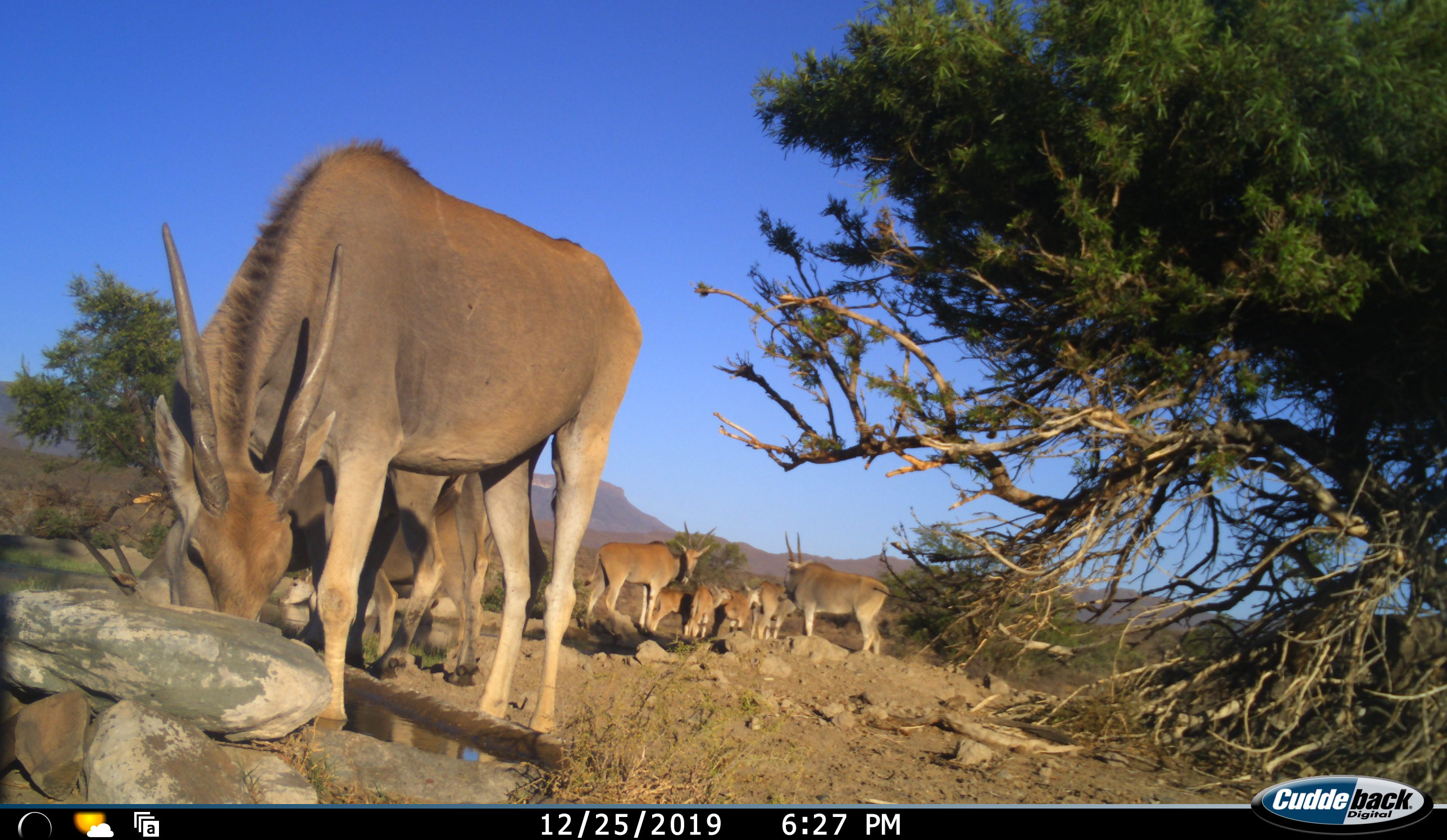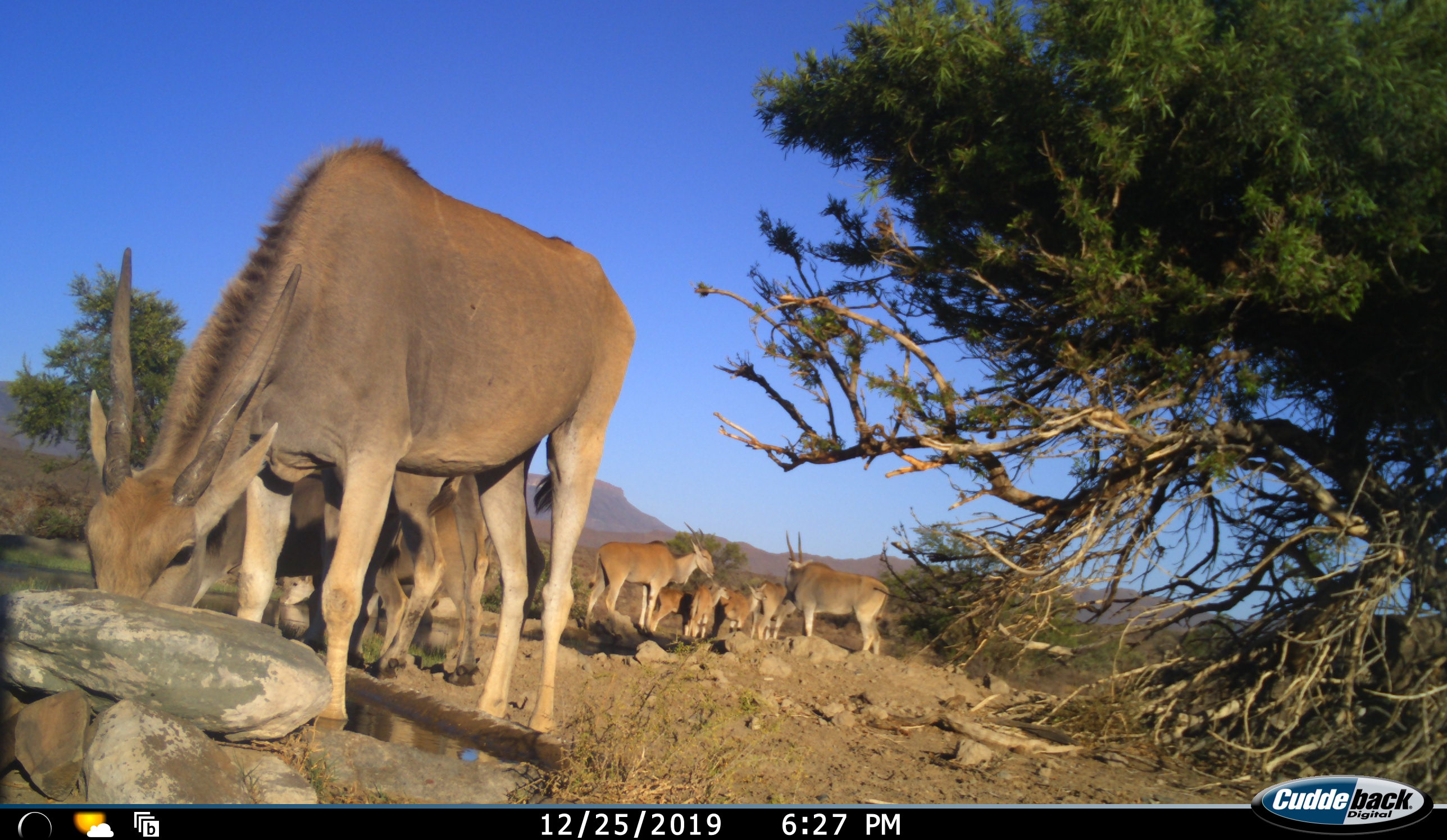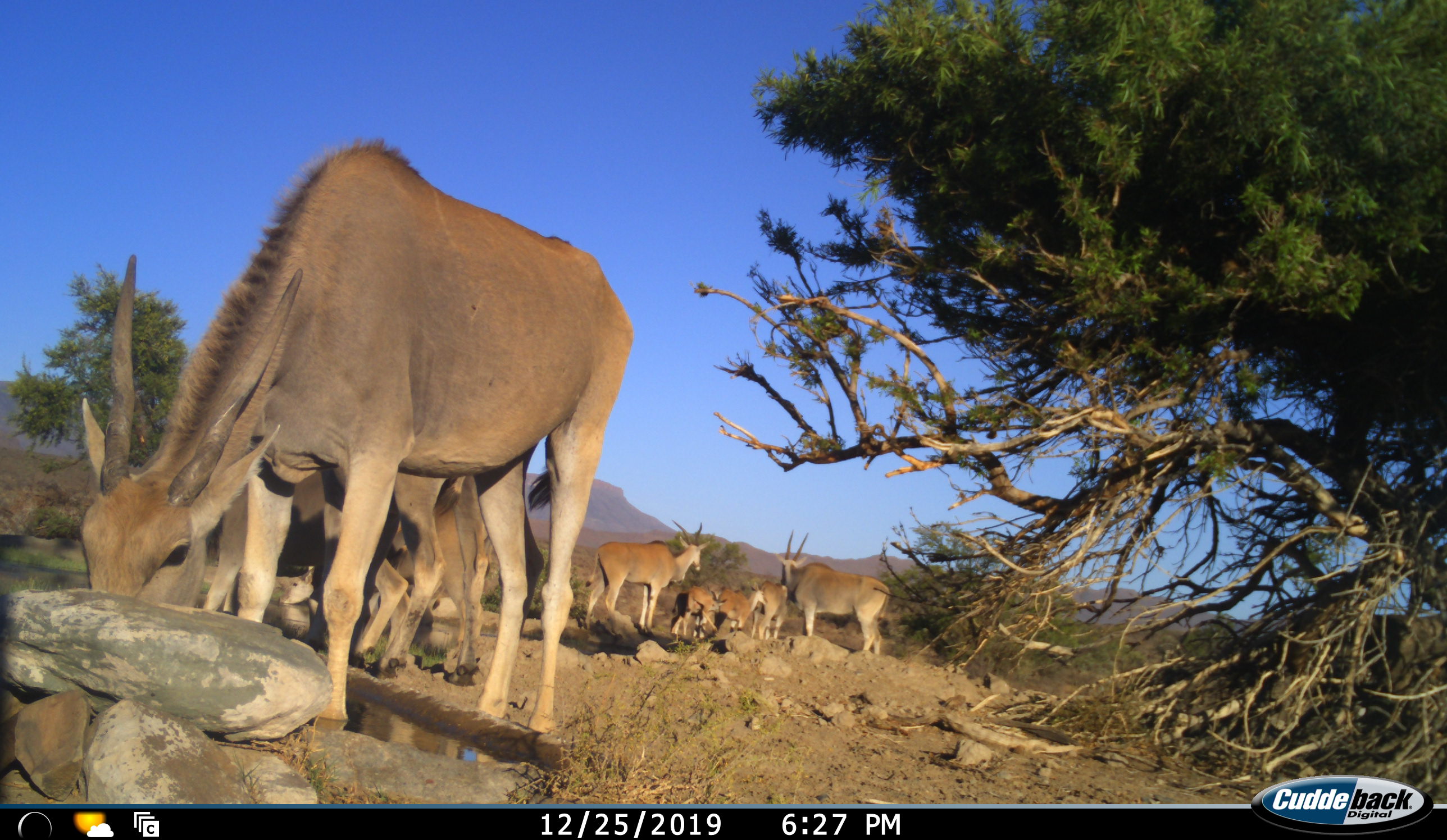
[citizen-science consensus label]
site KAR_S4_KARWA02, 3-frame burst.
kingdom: Animalia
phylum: Chordata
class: Mammalia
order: Artiodactyla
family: Bovidae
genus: Tragelaphus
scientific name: Tragelaphus oryx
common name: eland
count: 10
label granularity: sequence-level